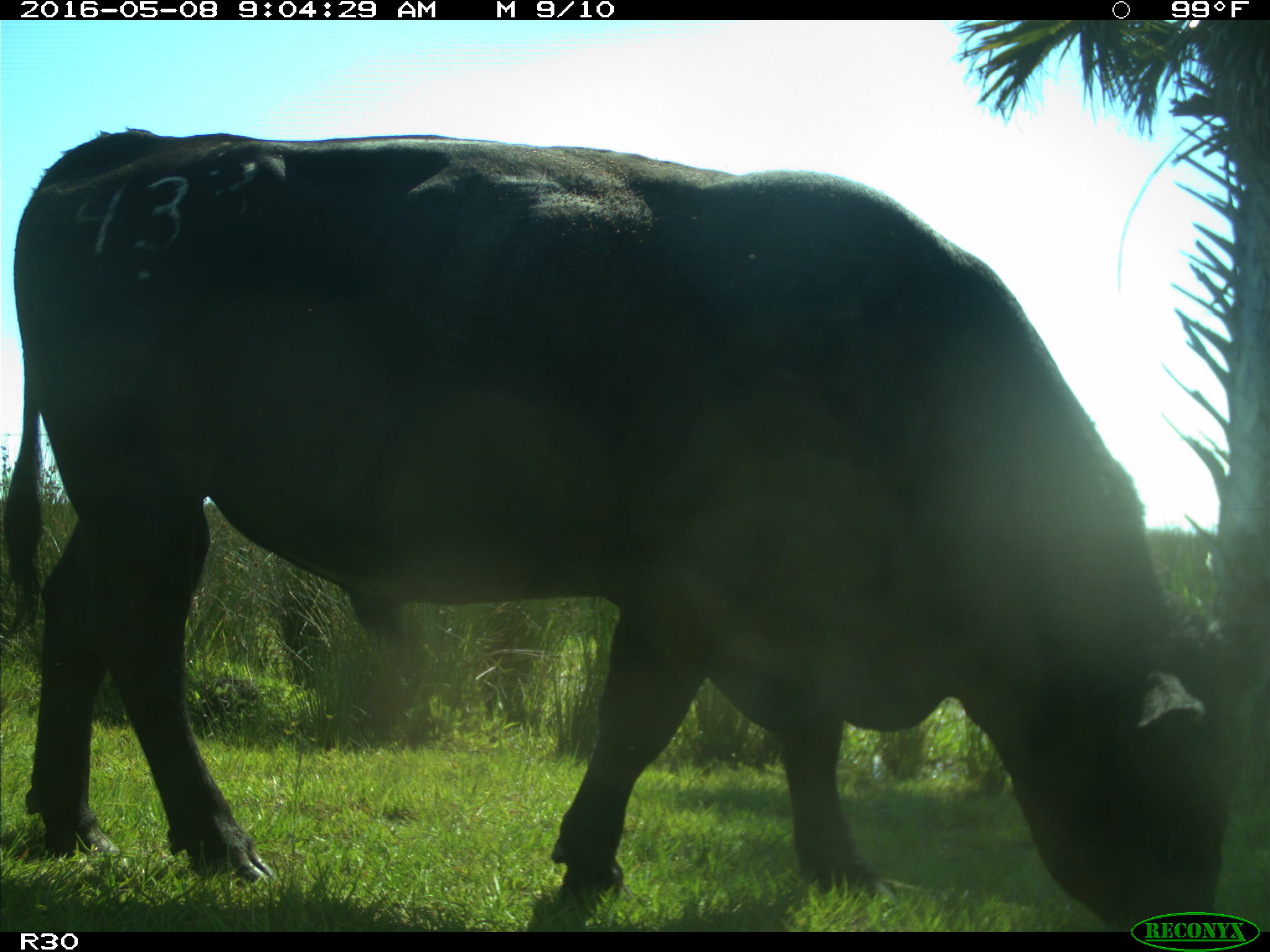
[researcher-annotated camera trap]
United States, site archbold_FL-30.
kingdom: Animalia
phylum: Chordata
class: Mammalia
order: Artiodactyla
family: Bovidae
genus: Bos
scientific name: Bos taurus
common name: domestic cow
Bos taurus (domestic cow).